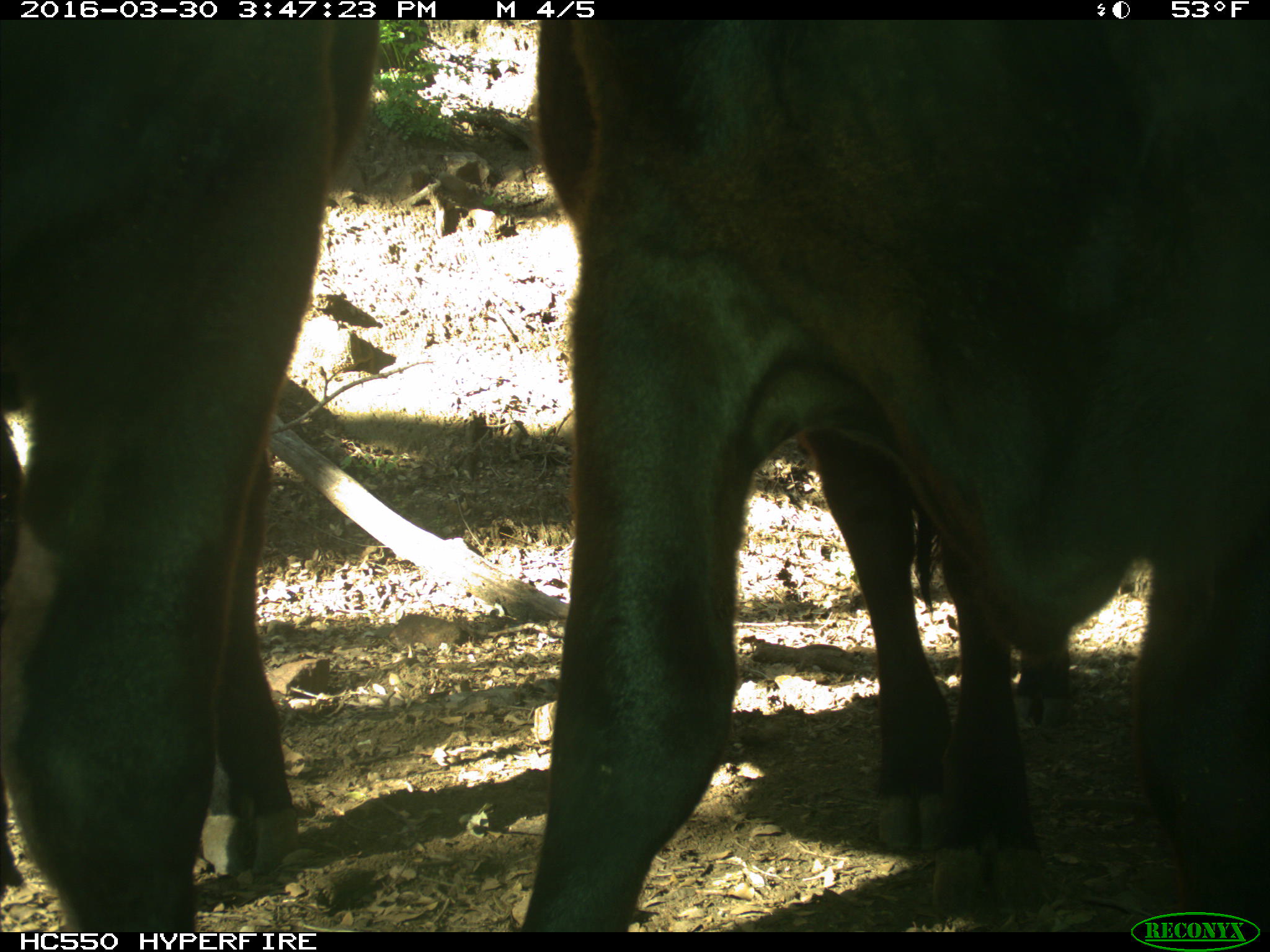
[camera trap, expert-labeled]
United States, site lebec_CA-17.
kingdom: Animalia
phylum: Chordata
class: Mammalia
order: Artiodactyla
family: Bovidae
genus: Bos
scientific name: Bos taurus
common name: domestic cow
Bos taurus (domestic cow).